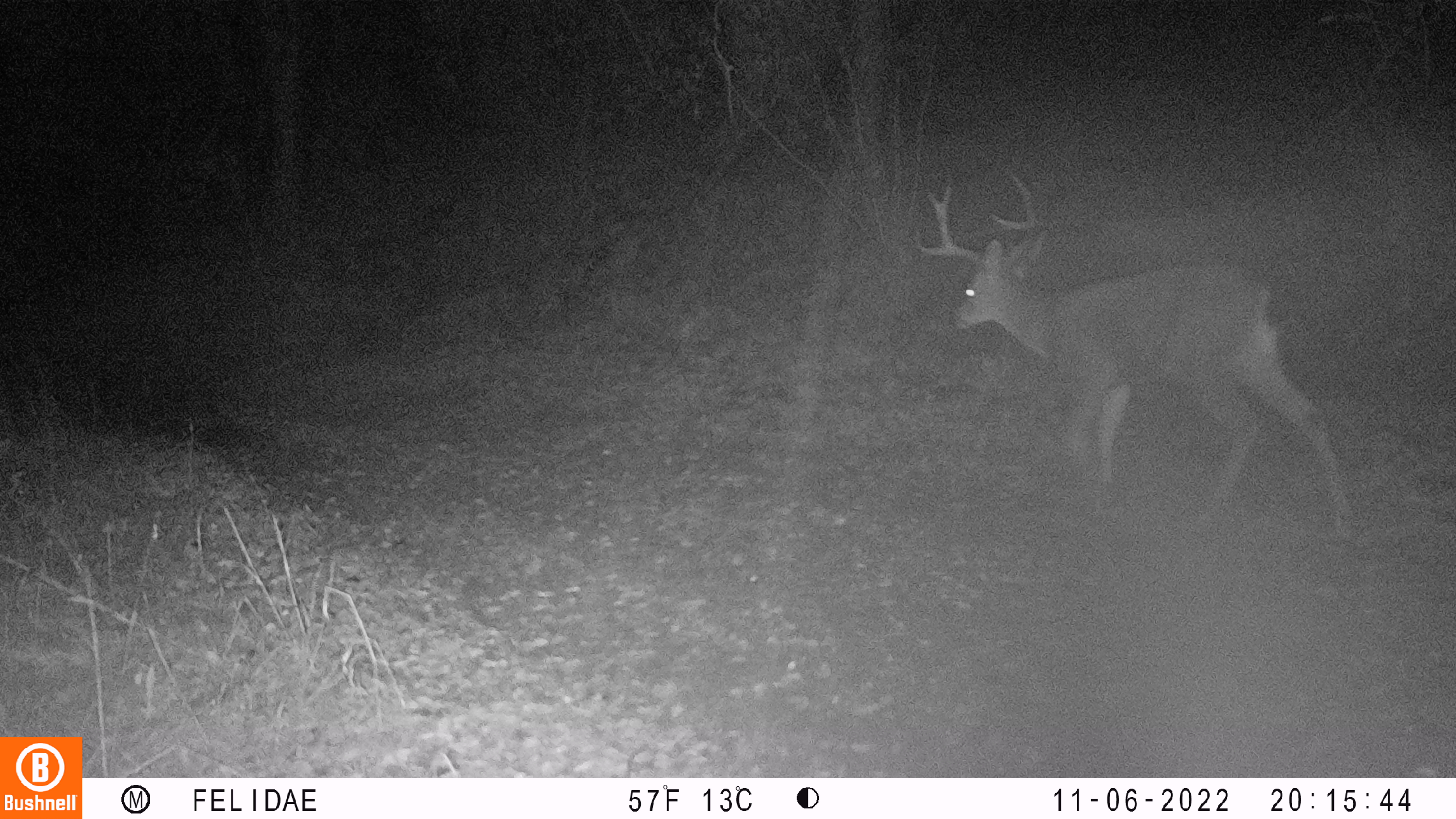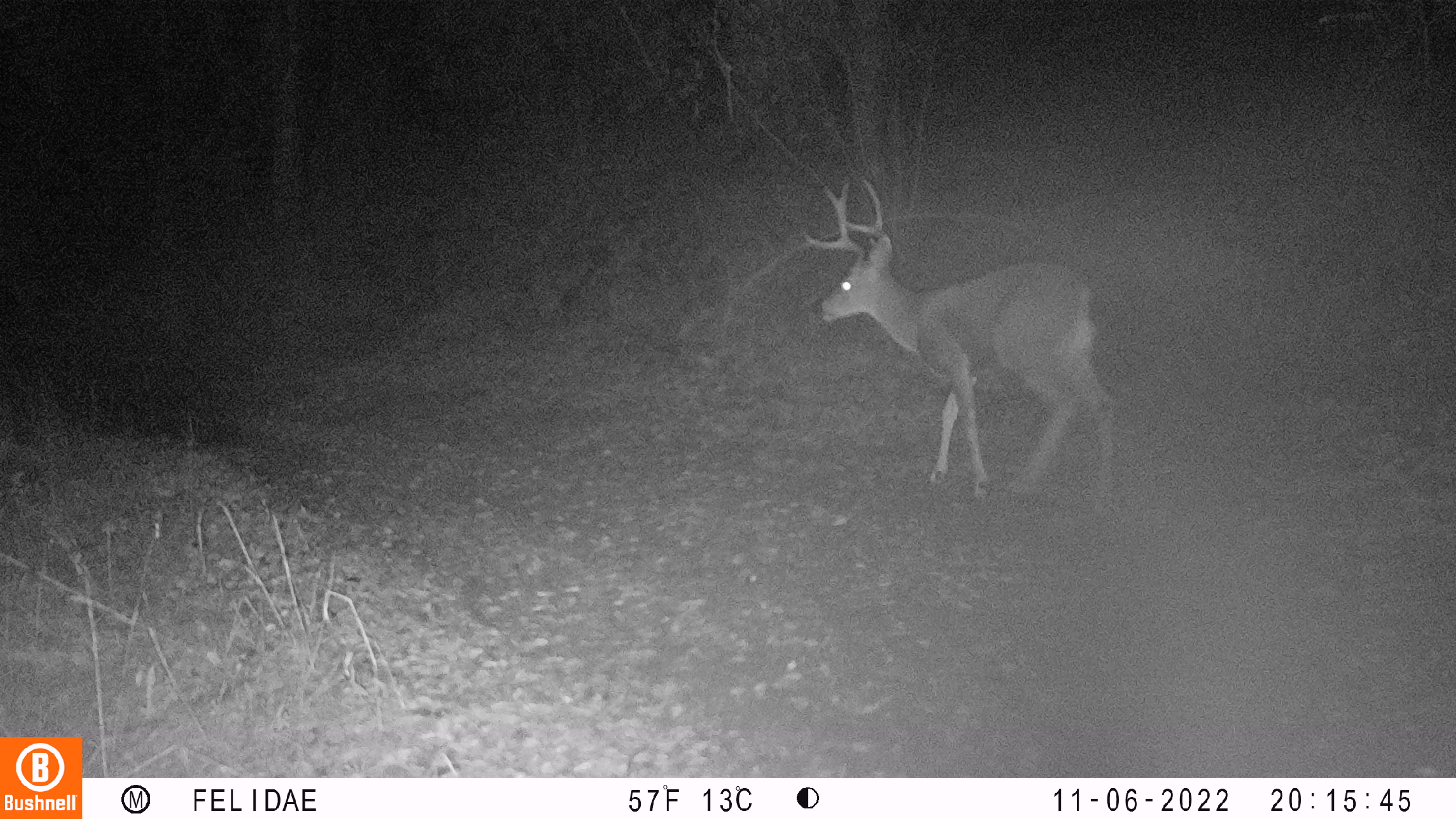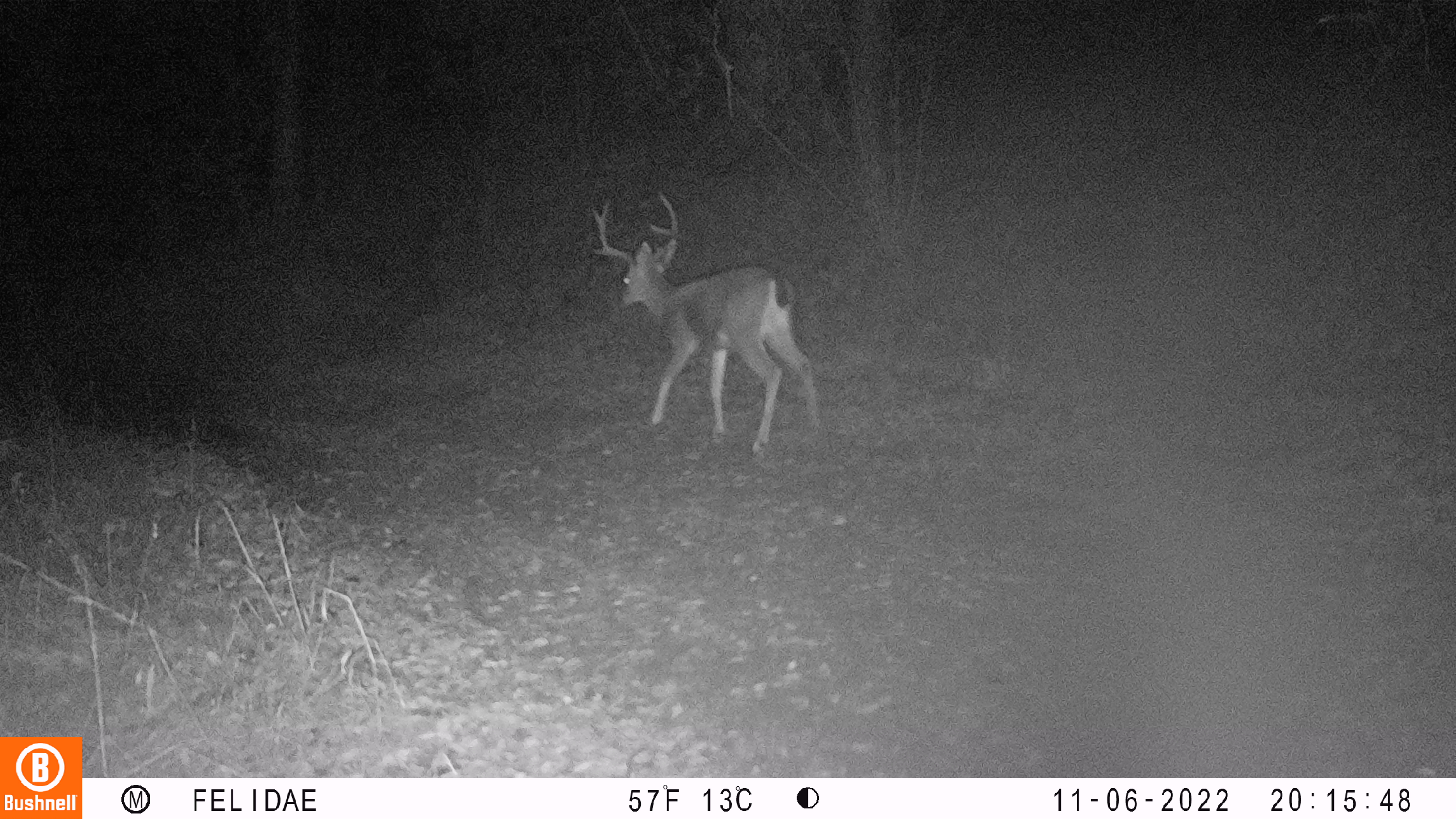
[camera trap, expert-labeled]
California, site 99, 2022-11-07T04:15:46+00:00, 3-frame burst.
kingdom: Animalia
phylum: Chordata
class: Mammalia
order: Artiodactyla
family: Cervidae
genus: Odocoileus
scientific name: Odocoileus hemionus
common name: mule deer